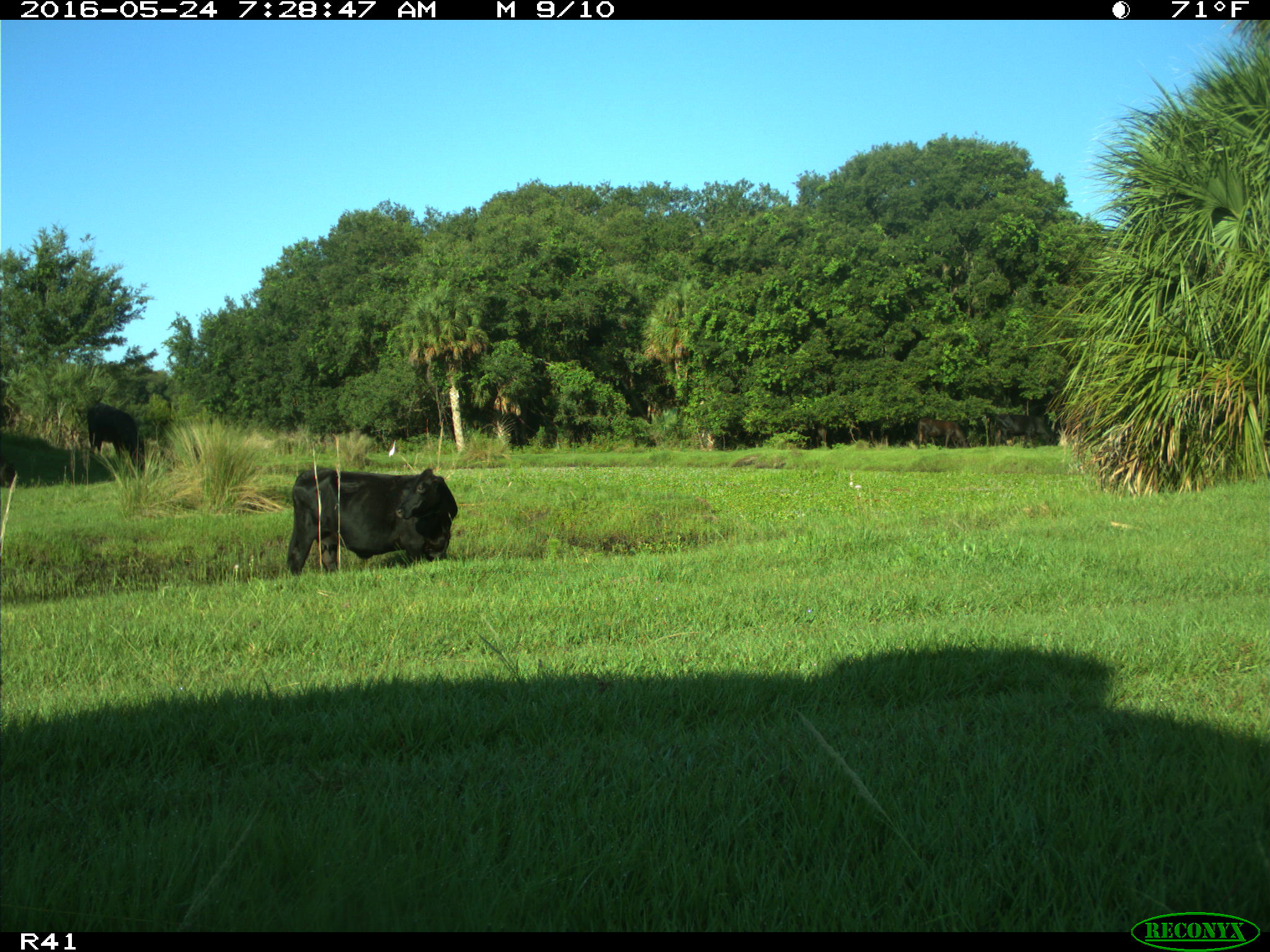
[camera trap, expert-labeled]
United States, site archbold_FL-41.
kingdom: Animalia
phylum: Chordata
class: Mammalia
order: Artiodactyla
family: Bovidae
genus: Bos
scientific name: Bos taurus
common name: domestic cow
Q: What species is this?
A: Bos taurus (domestic cow).